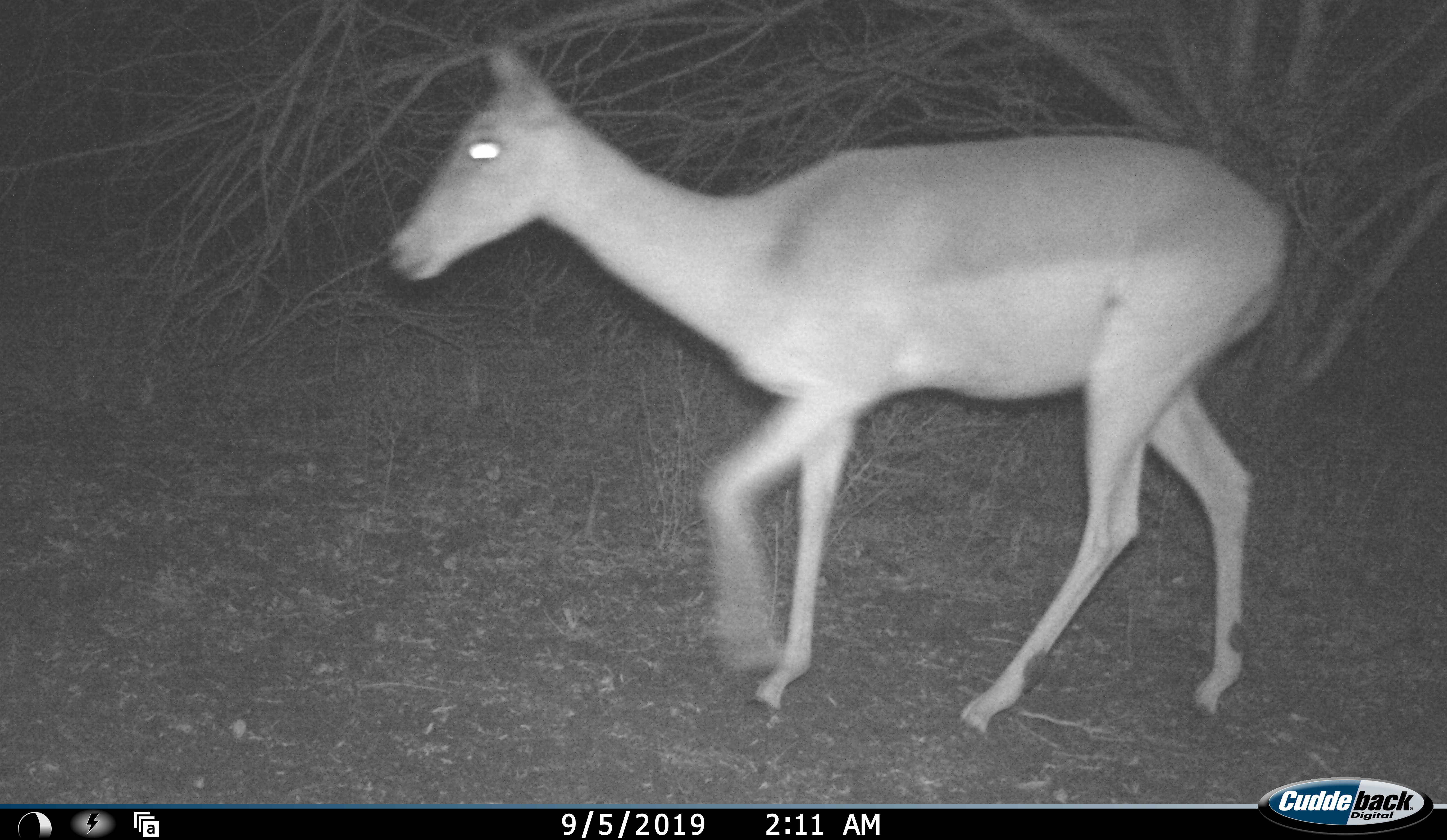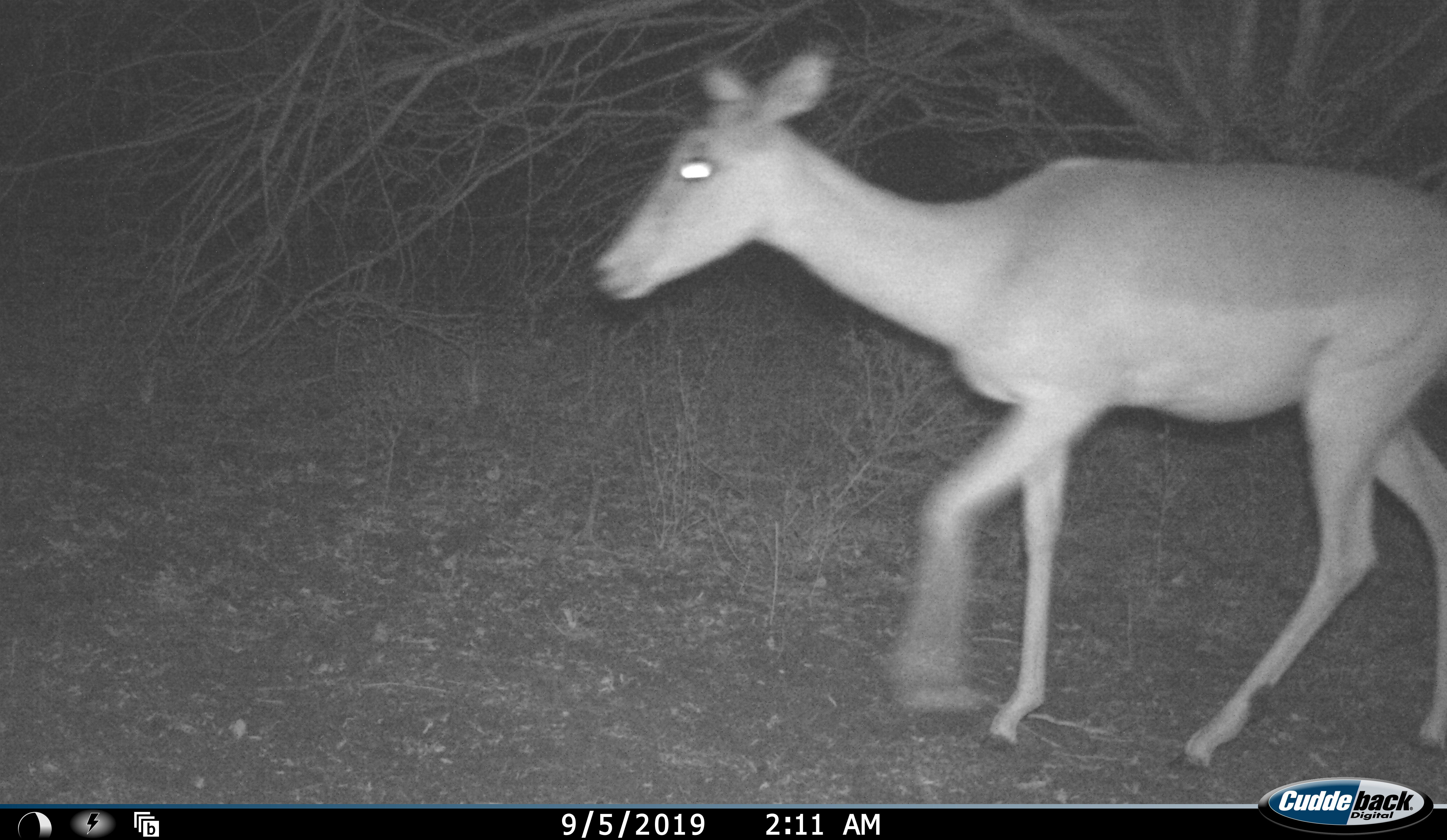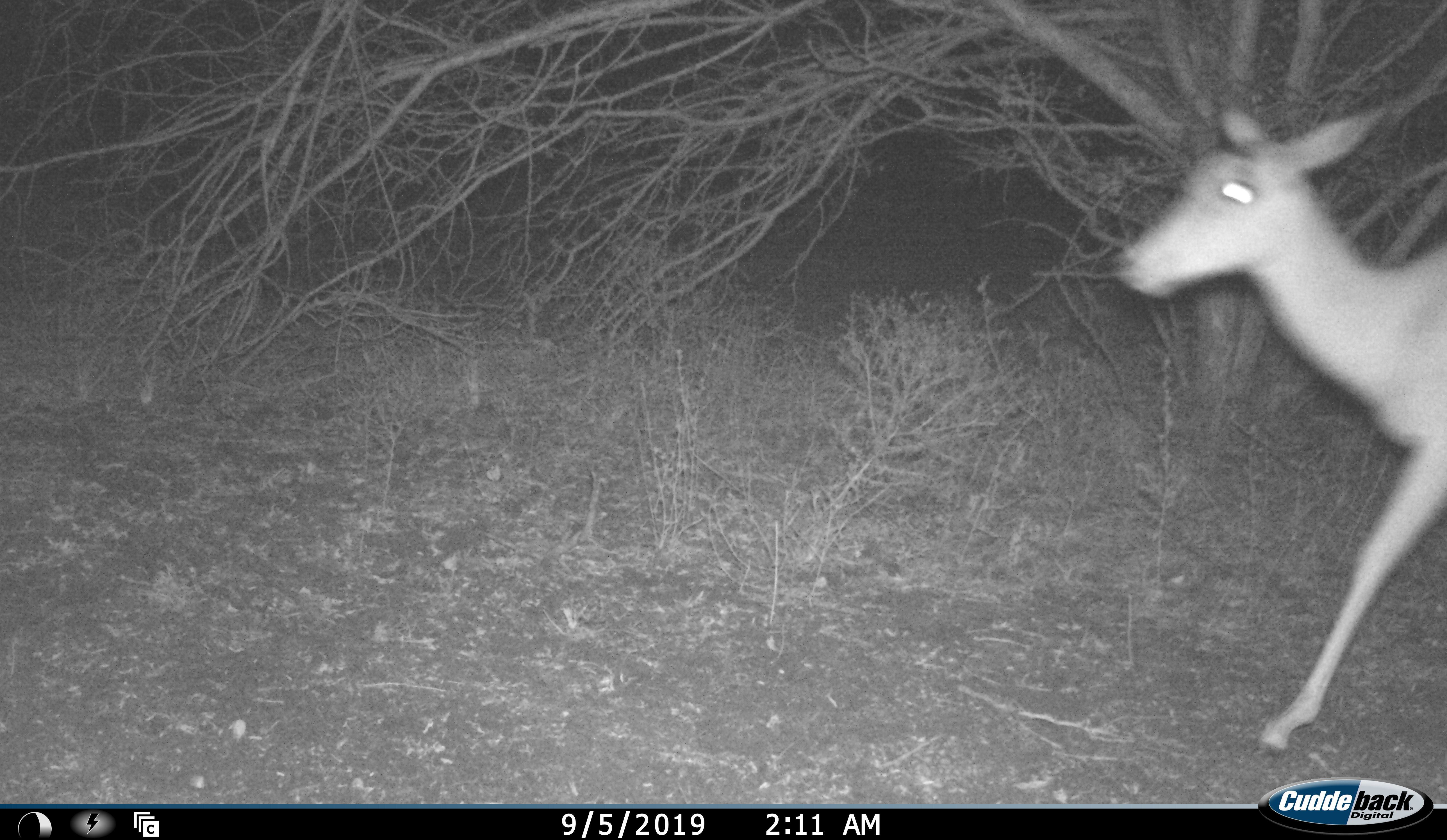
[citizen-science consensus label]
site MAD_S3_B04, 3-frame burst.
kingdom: Animalia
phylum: Chordata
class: Mammalia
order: Artiodactyla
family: Bovidae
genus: Aepyceros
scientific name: Aepyceros melampus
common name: impala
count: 1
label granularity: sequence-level